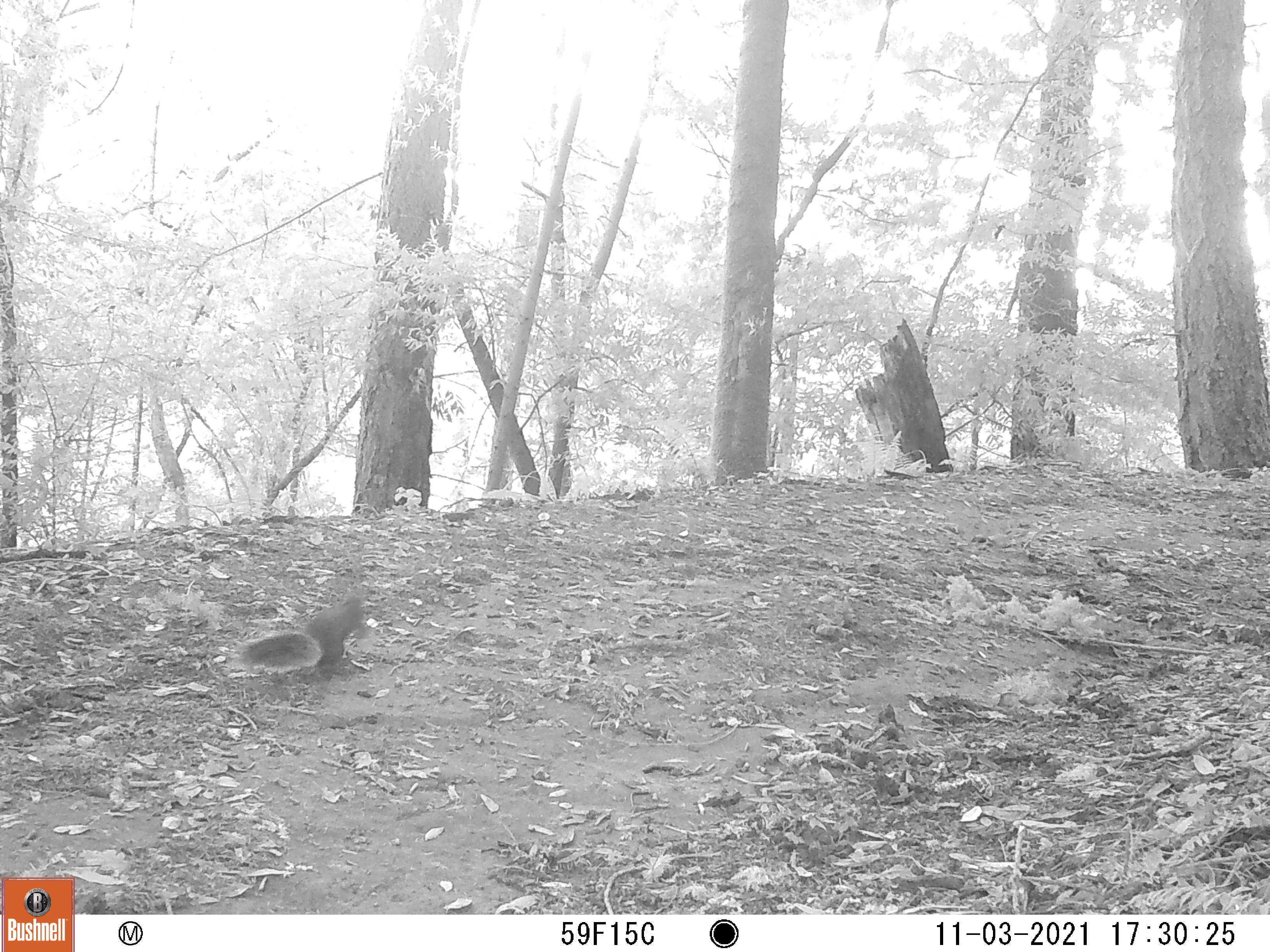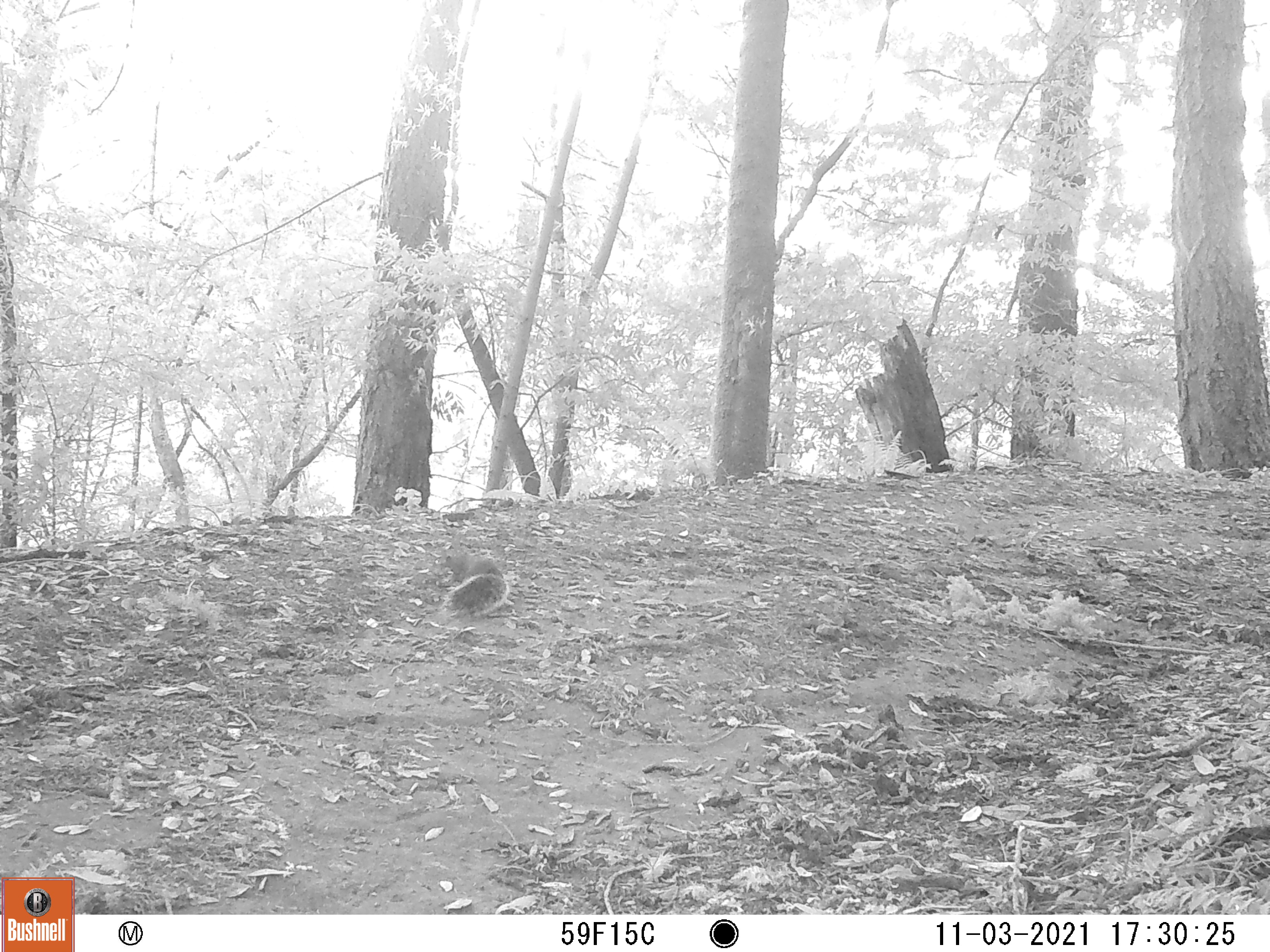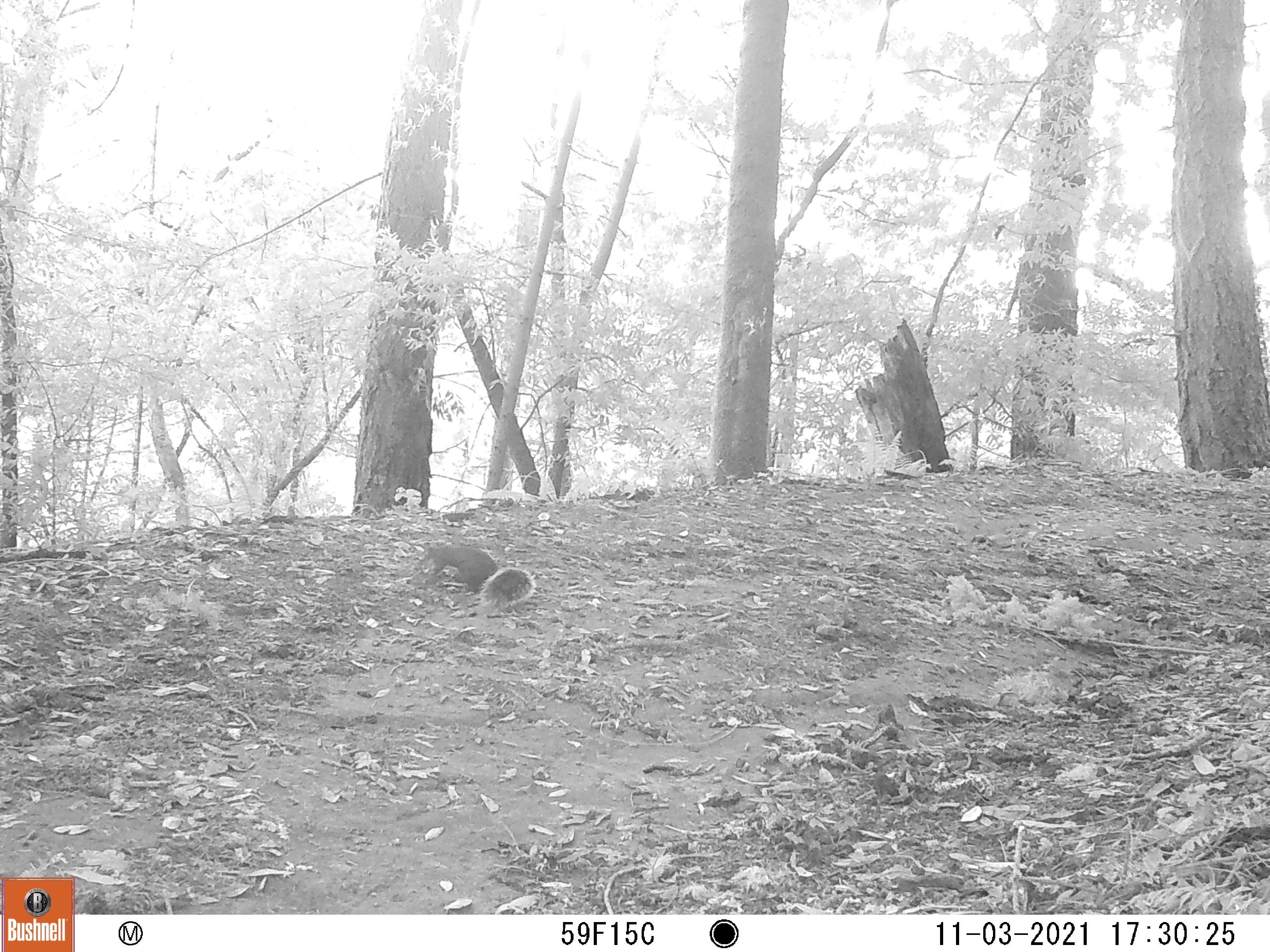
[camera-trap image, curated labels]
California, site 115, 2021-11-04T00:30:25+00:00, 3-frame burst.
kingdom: Animalia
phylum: Chordata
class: Mammalia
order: Rodentia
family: Sciuridae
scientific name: Sciuridae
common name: squirrel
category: unknown squirrel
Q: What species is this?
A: Unknown squirrel (squirrel) (Sciuridae).